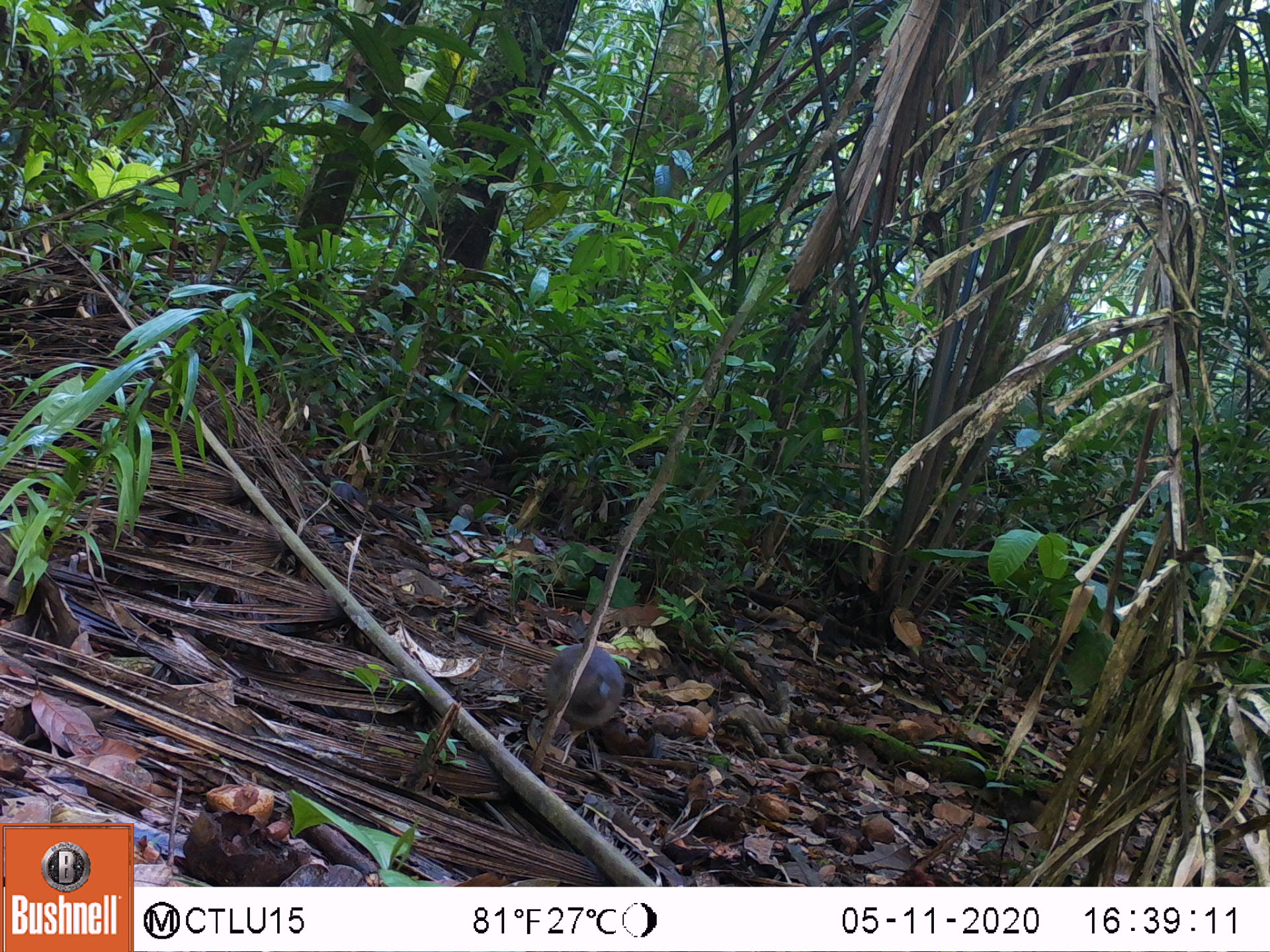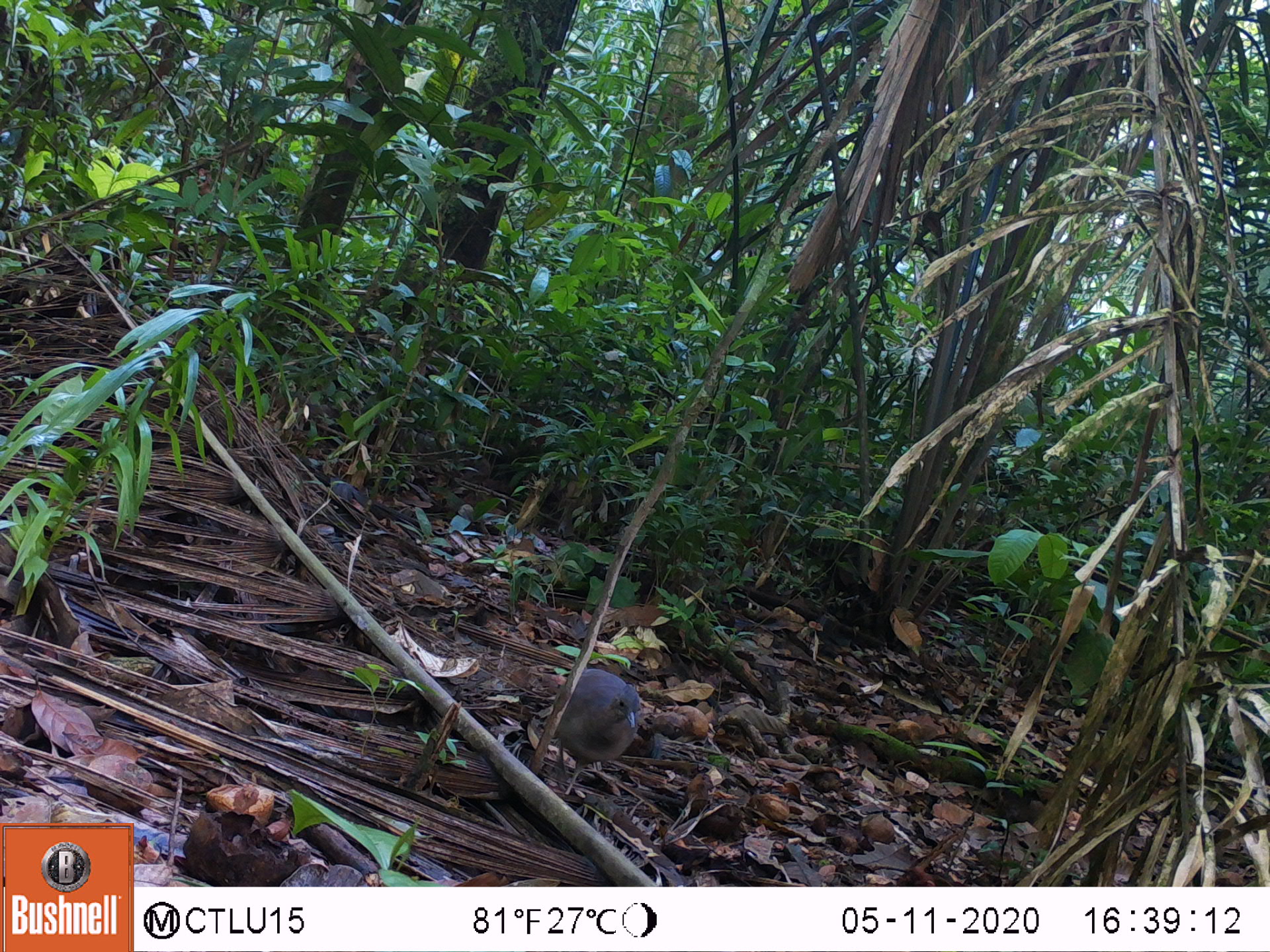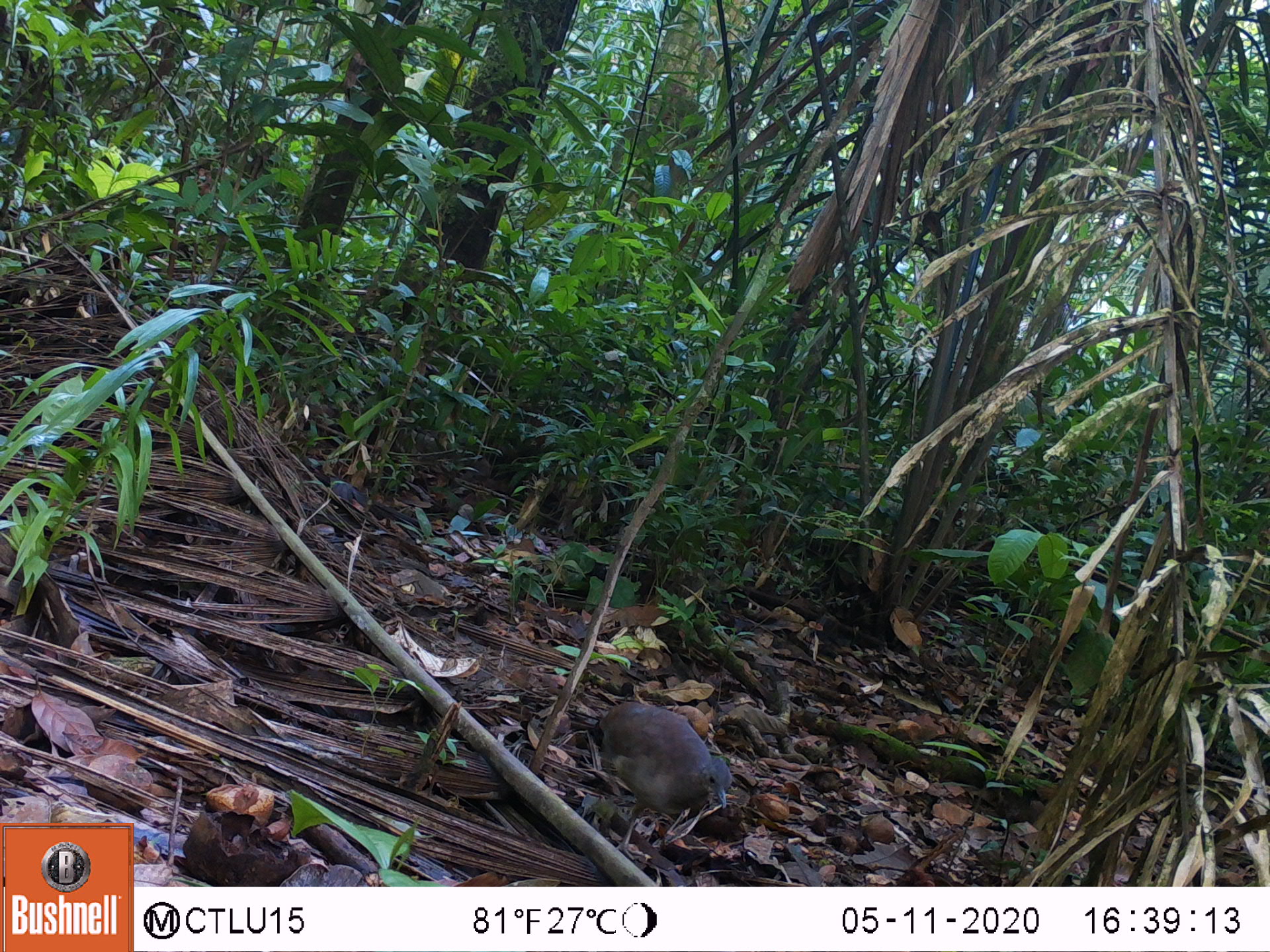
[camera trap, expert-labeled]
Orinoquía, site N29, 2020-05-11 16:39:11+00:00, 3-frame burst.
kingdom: Animalia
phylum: Chordata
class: Aves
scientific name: Aves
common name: bird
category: unknown bird